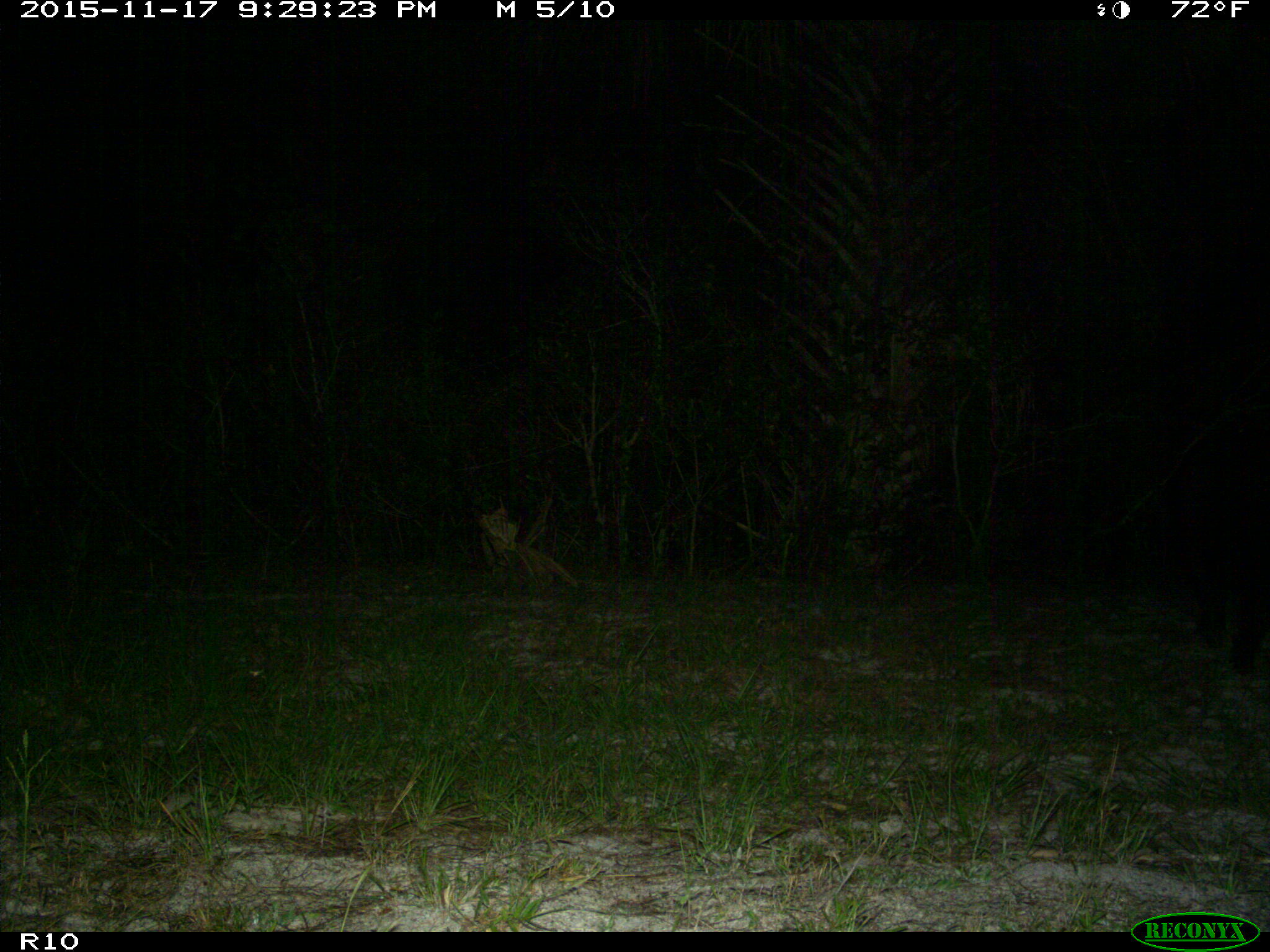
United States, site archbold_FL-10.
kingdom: Animalia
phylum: Chordata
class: Mammalia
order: Artiodactyla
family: Suidae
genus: Sus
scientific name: Sus scrofa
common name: wild boar